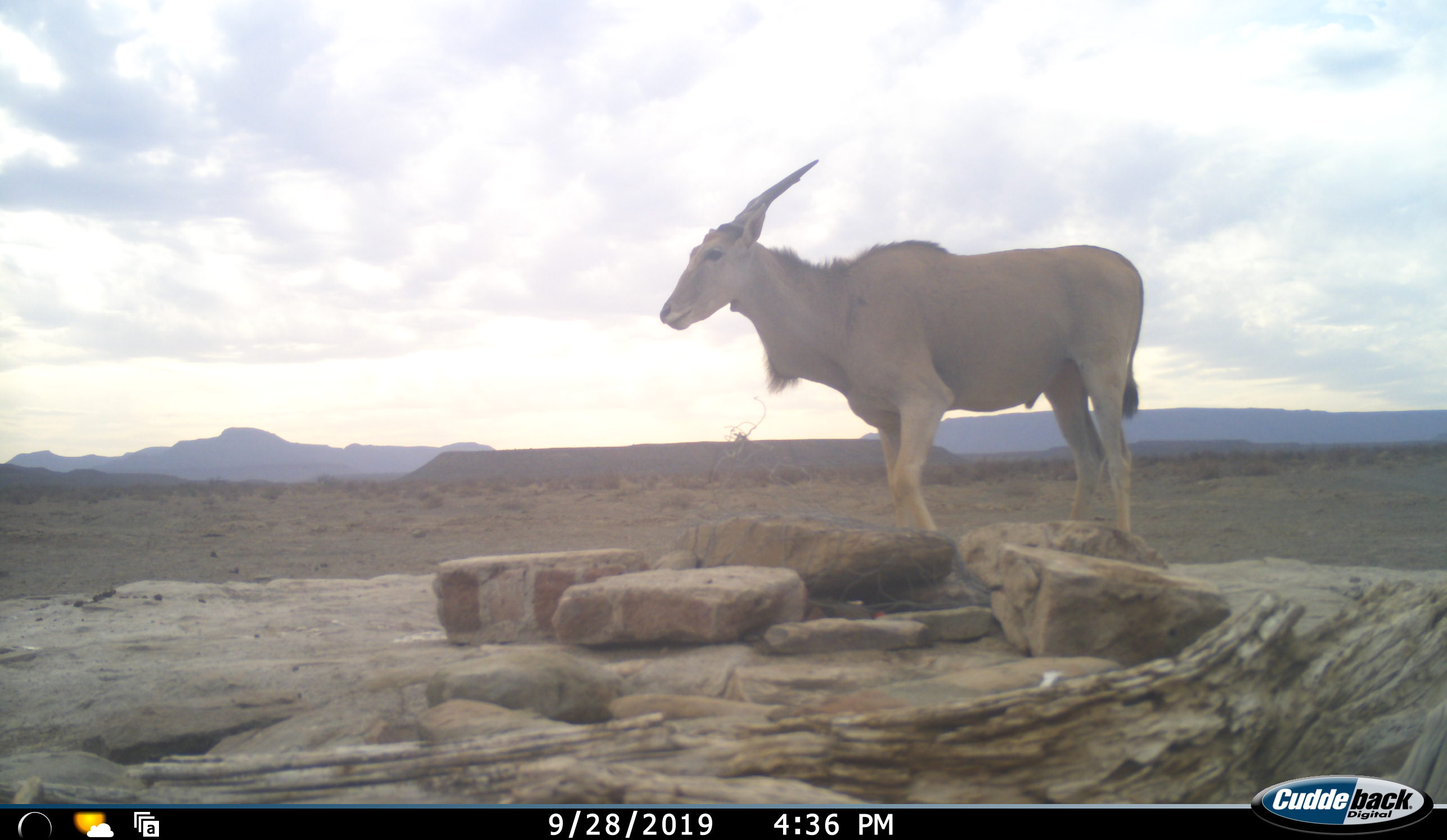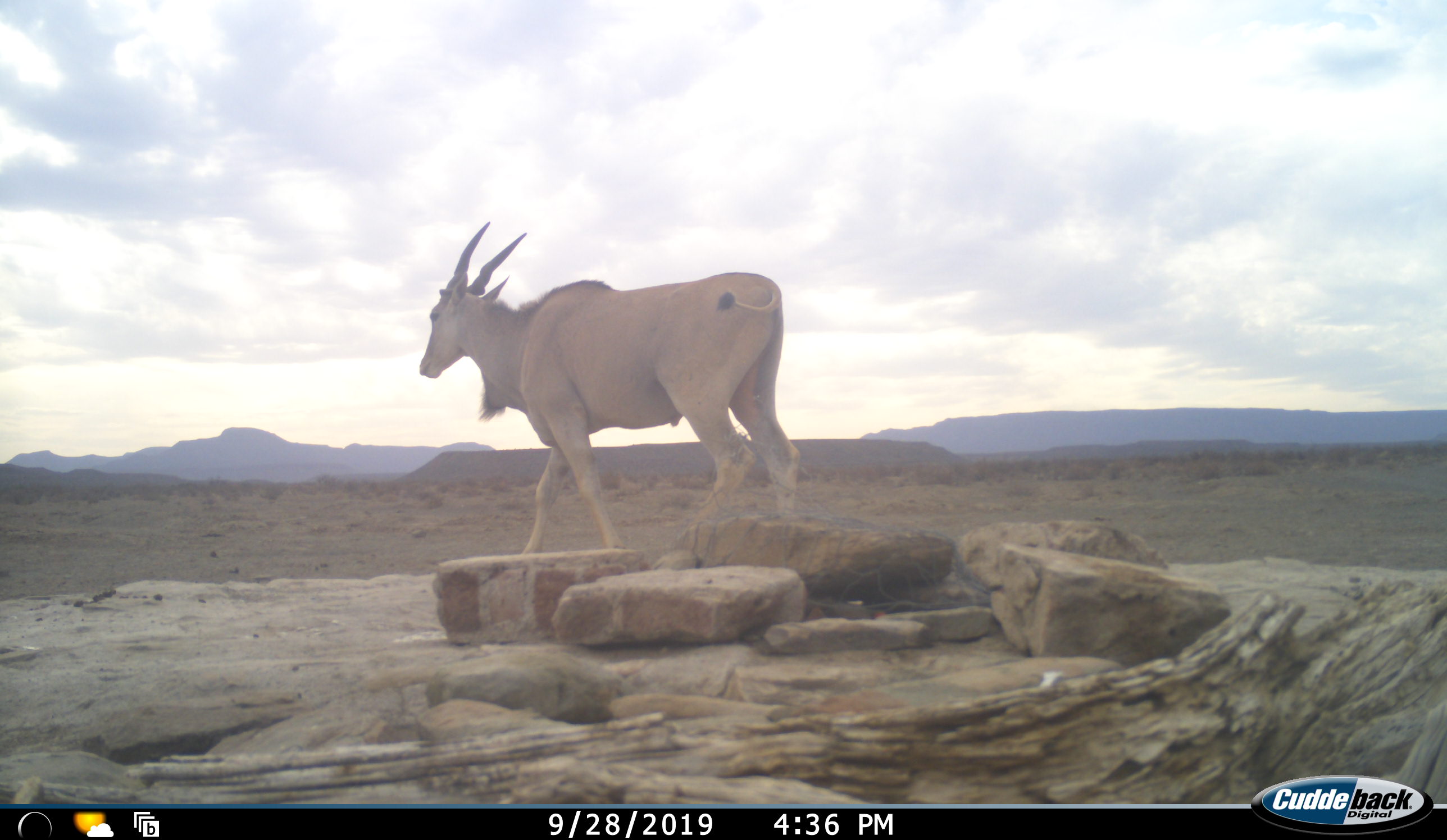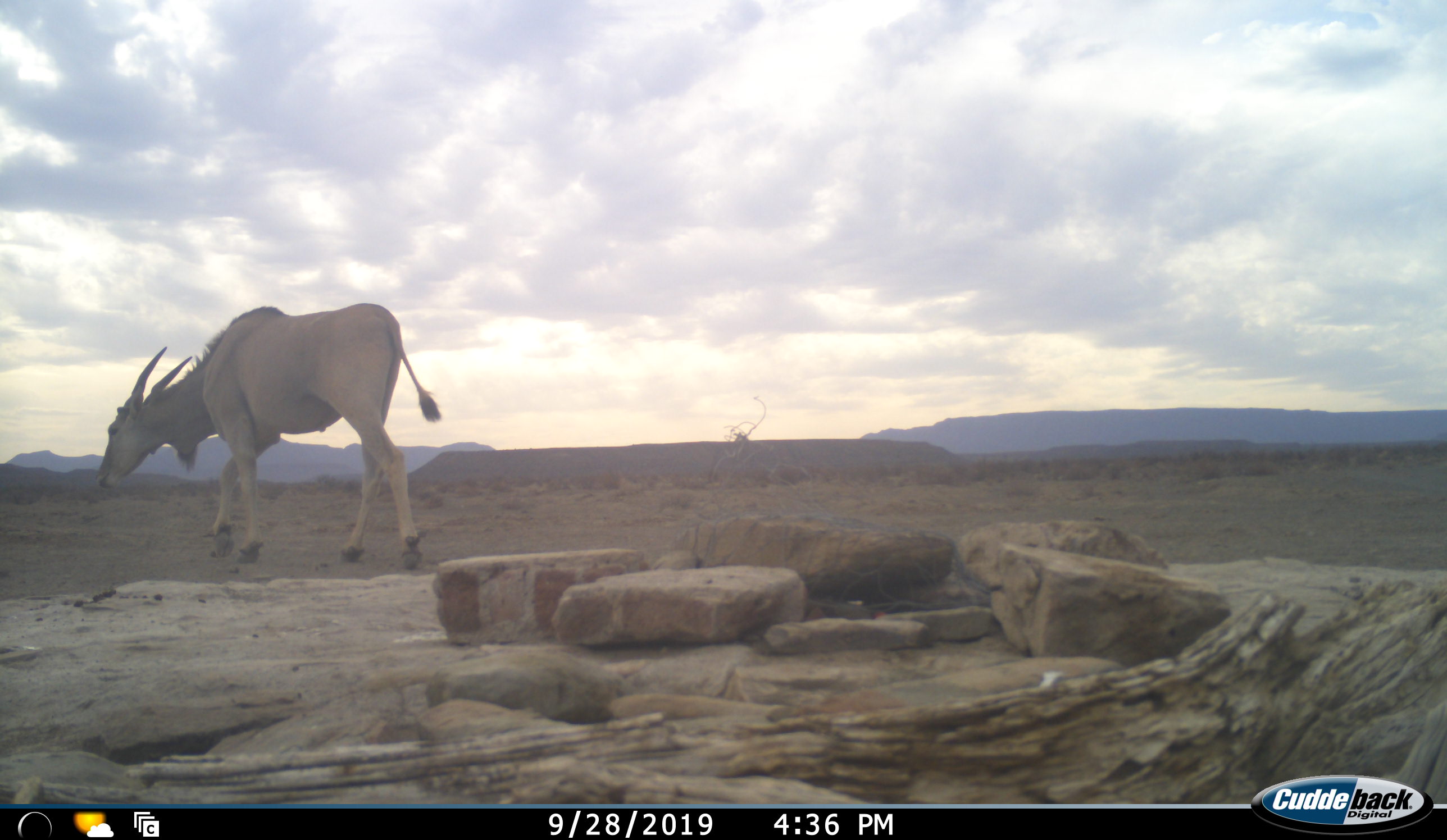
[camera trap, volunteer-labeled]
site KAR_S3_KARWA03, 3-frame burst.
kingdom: Animalia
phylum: Chordata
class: Mammalia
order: Artiodactyla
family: Bovidae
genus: Tragelaphus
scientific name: Tragelaphus oryx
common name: eland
Eland (Tragelaphus oryx), count 1. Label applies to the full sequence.